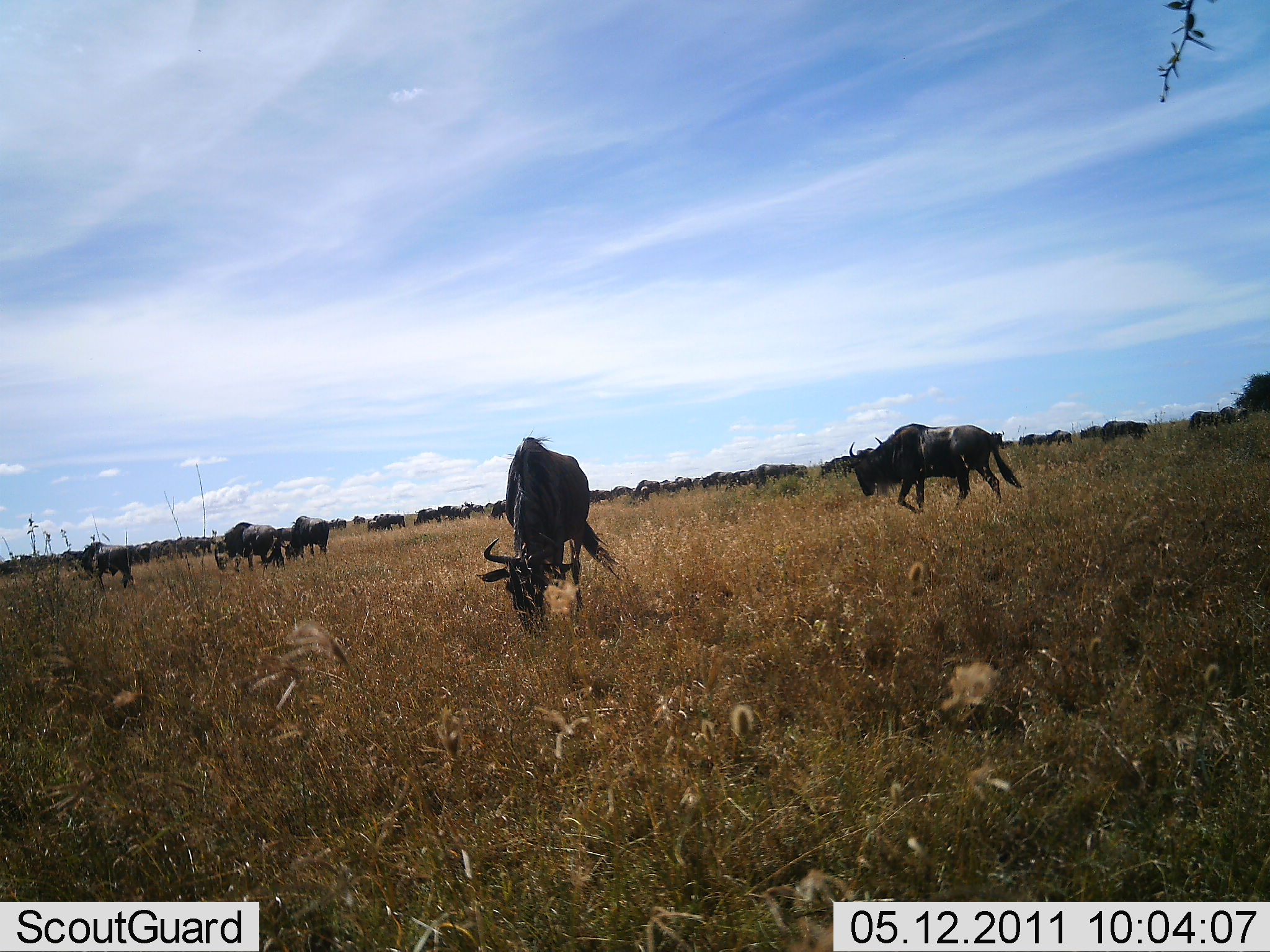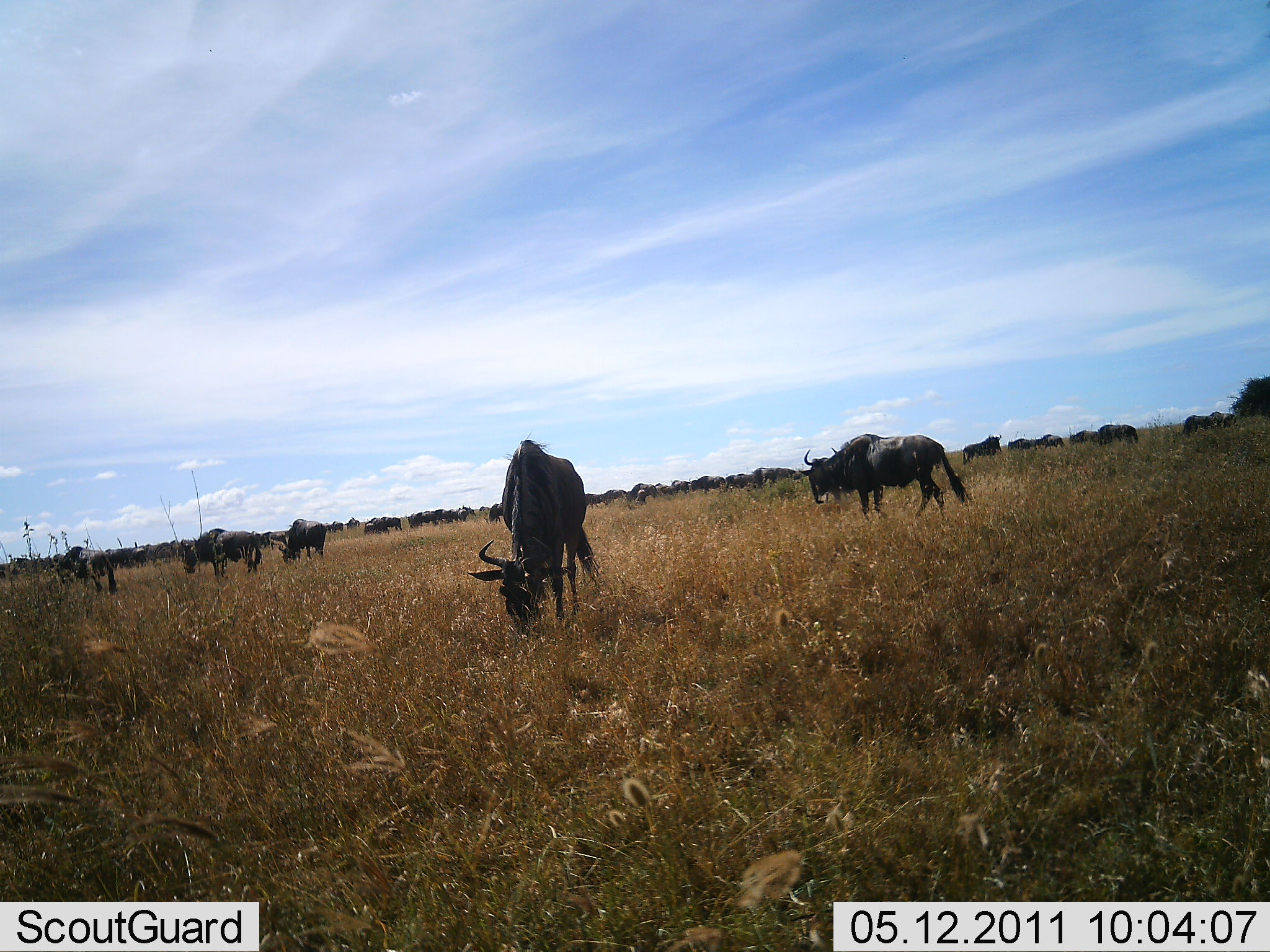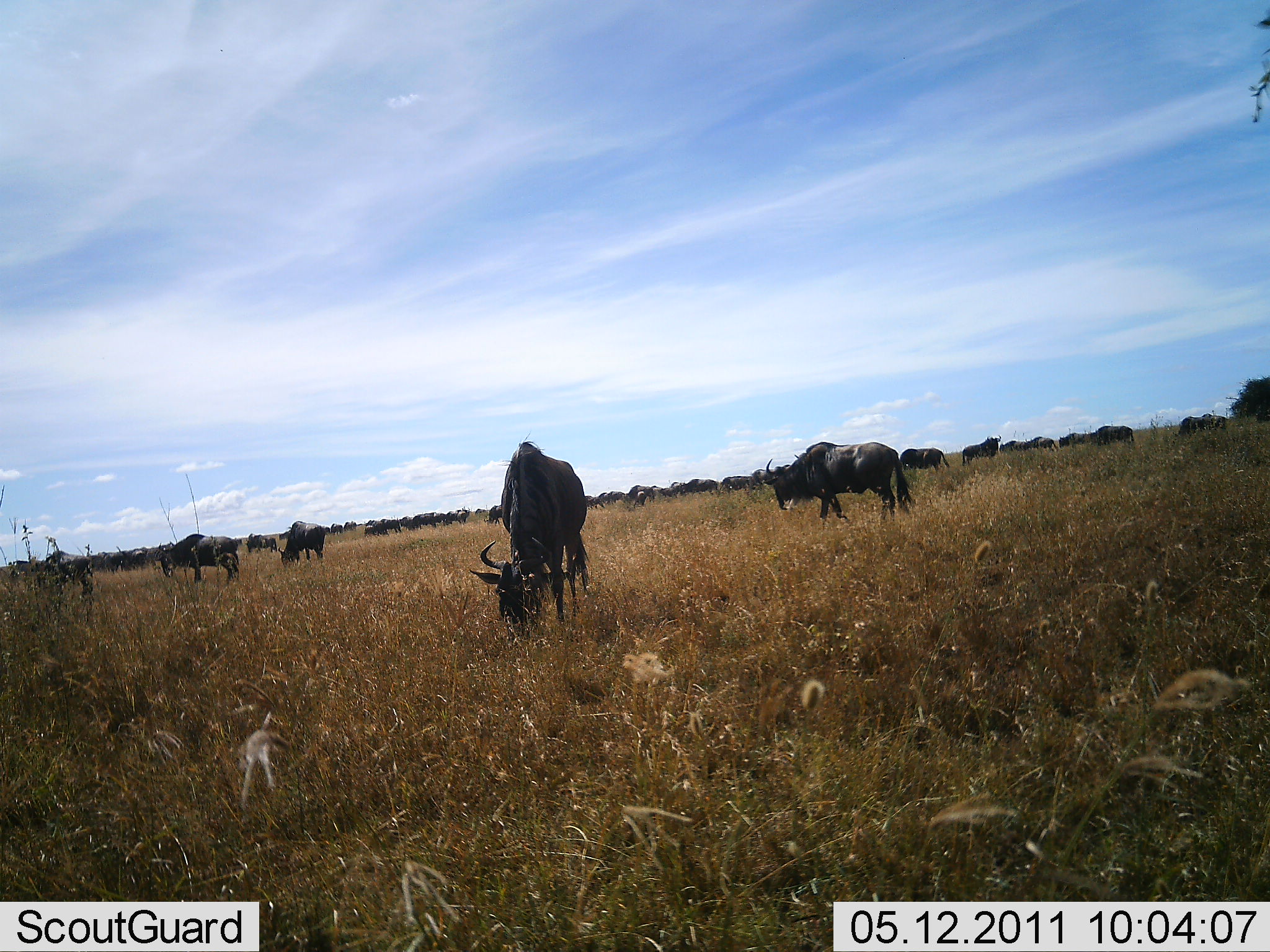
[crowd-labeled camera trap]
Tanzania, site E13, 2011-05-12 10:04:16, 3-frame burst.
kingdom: Animalia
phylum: Chordata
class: Mammalia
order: Artiodactyla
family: Bovidae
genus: Connochaetes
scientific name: Connochaetes taurinus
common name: blue wildebeest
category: wildebeest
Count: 7.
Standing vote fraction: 33%.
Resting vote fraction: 0%.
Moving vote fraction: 42%.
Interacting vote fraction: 0%.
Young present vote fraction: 0%.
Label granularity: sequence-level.